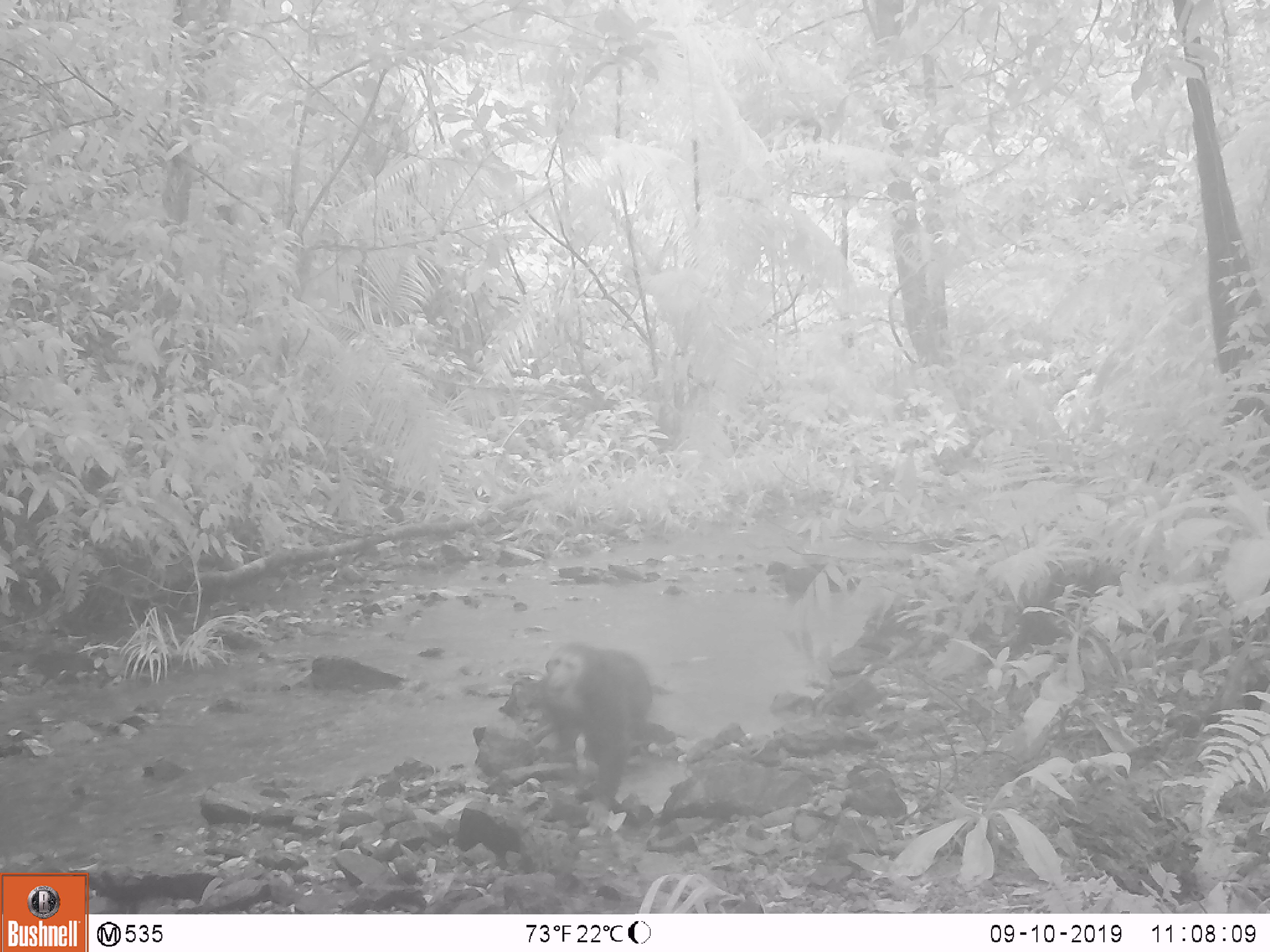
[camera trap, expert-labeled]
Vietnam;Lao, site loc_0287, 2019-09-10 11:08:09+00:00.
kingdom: Animalia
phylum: Chordata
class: Mammalia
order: Primates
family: Cercopithecidae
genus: Macaca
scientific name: Macaca arctoides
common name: stump-tailed macaque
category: stump tailed macaque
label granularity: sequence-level